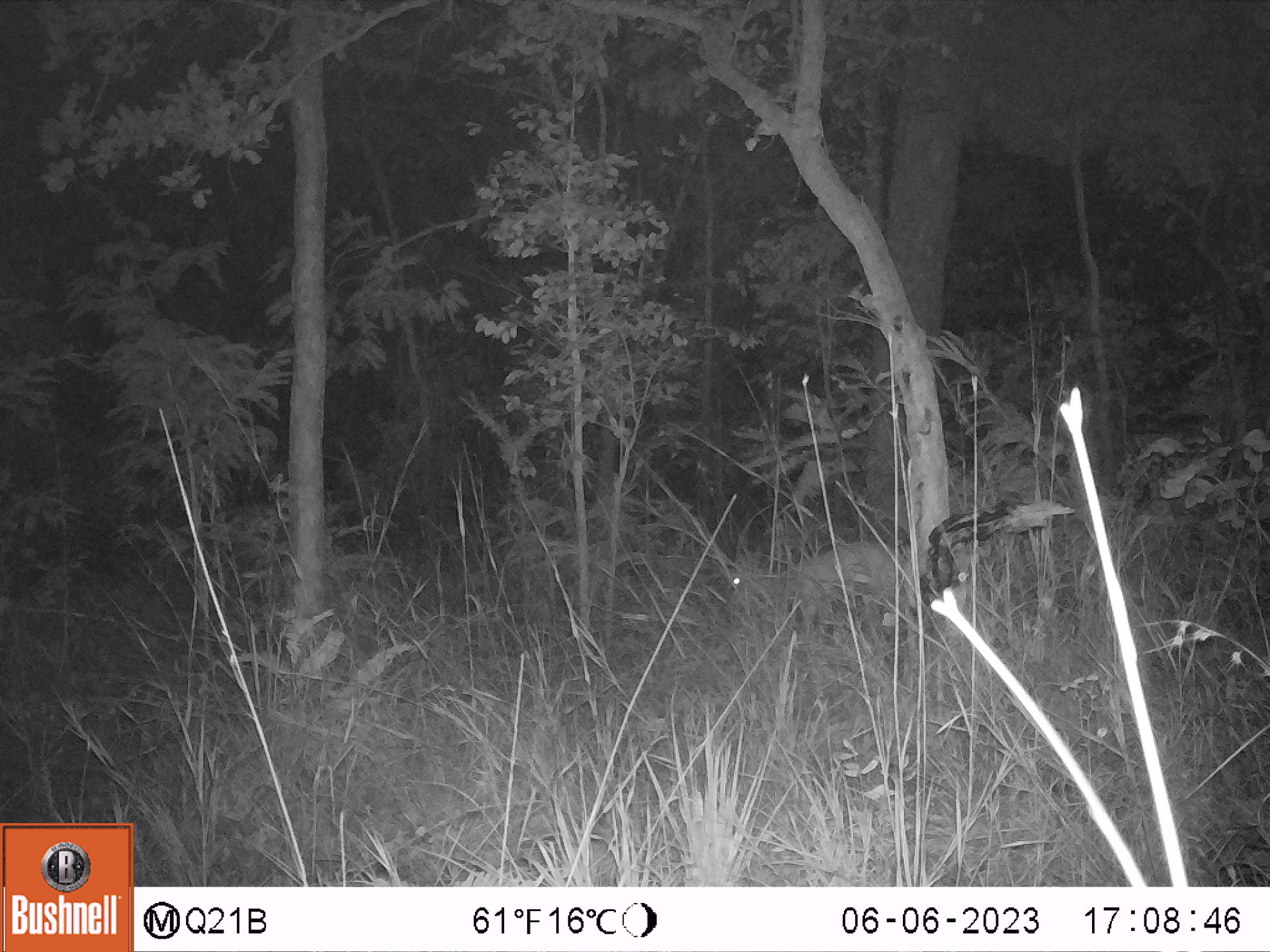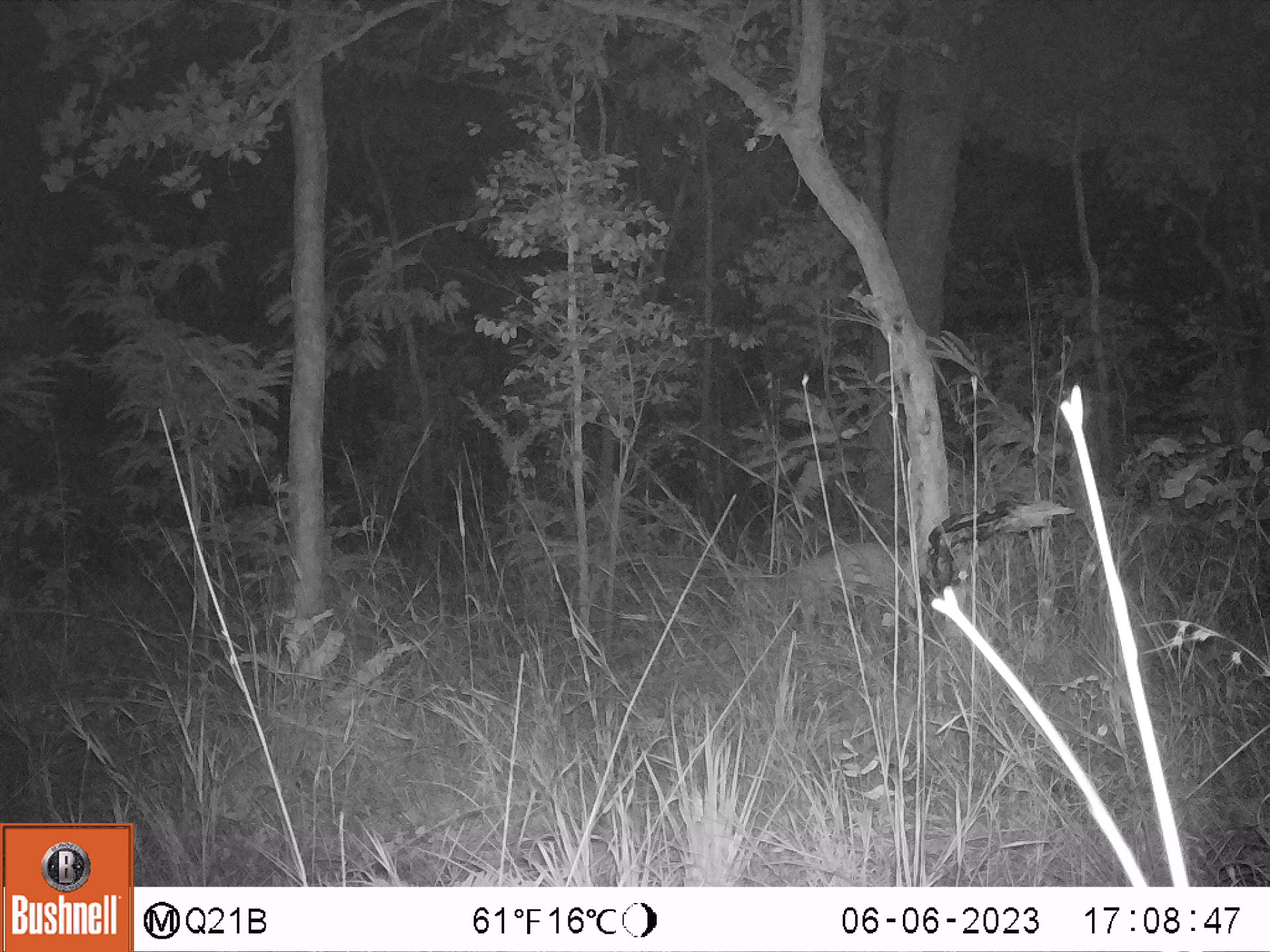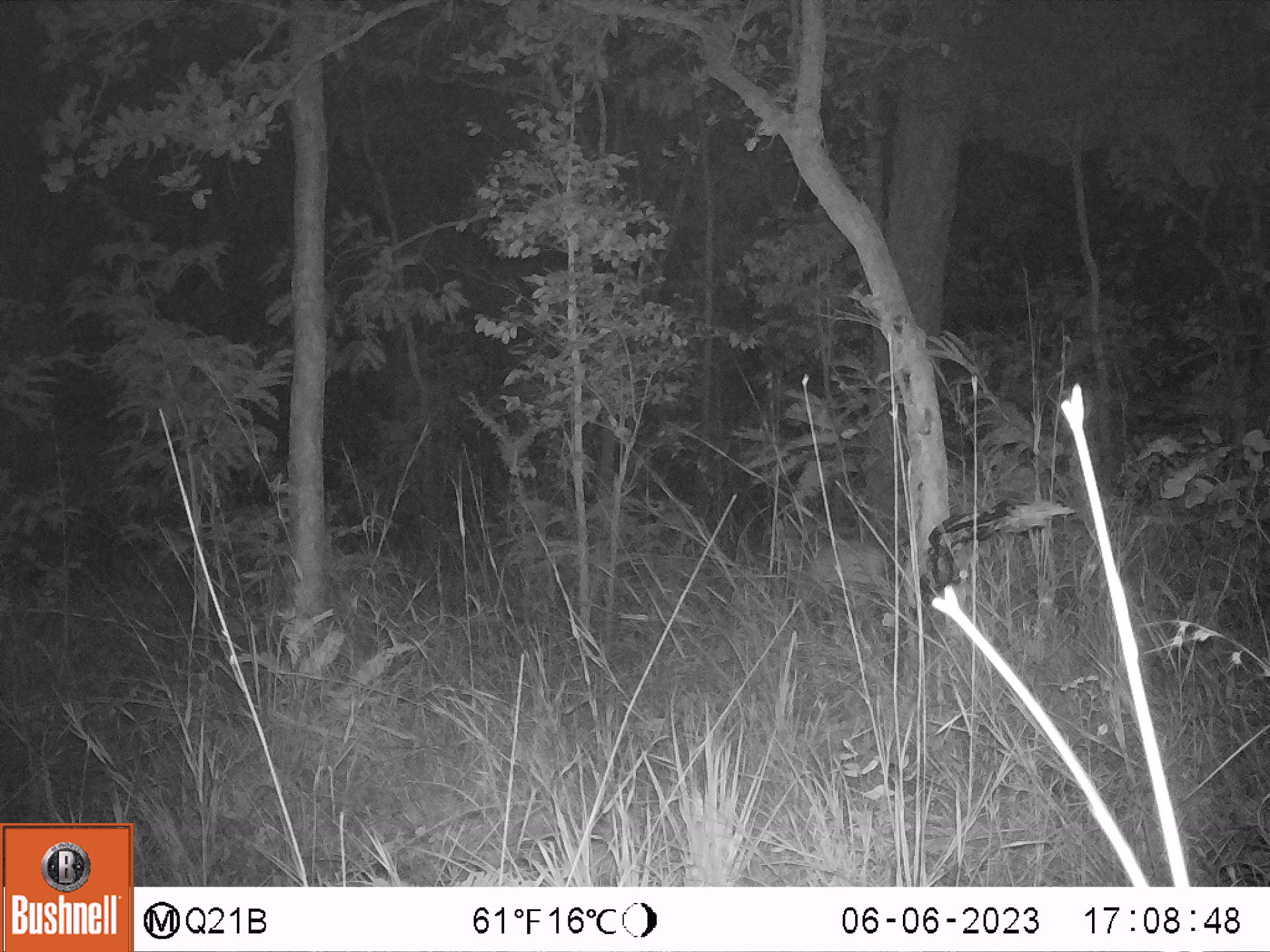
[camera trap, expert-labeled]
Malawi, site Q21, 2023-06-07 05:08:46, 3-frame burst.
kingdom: Animalia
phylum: Chordata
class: Mammalia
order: Artiodactyla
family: Bovidae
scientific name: Antilopinae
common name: small antelope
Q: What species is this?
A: Small antelope (Antilopinae).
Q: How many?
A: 1.